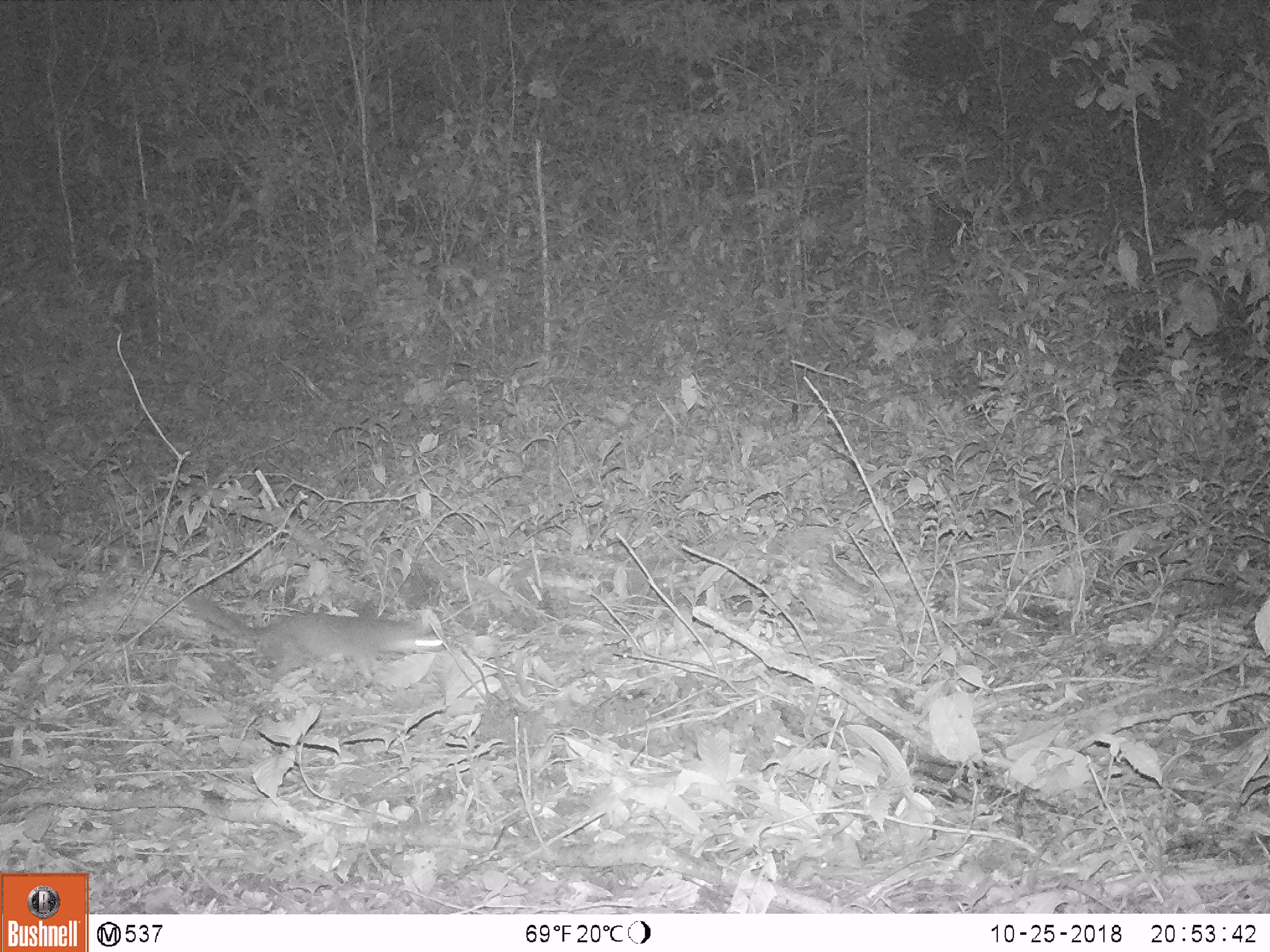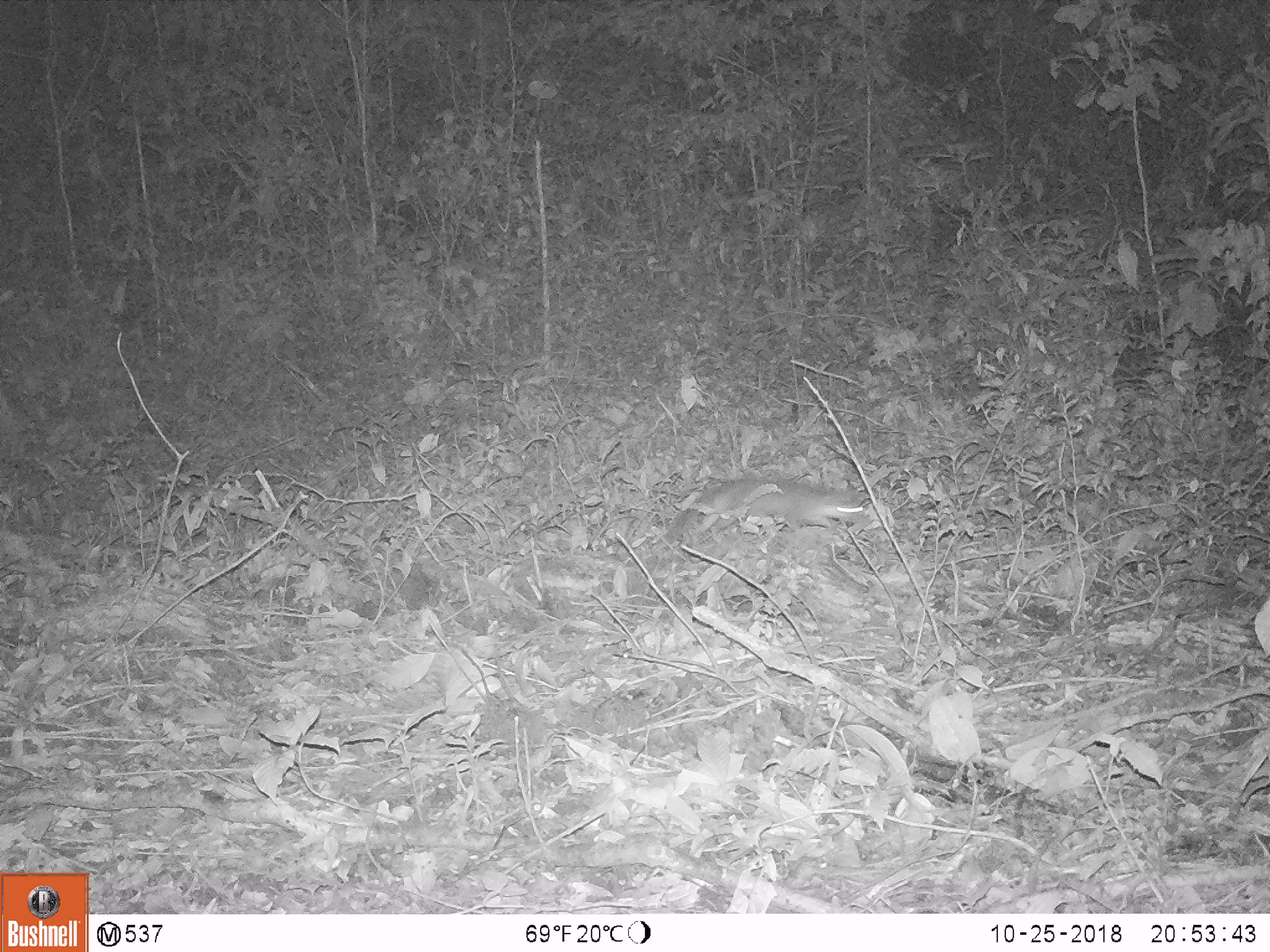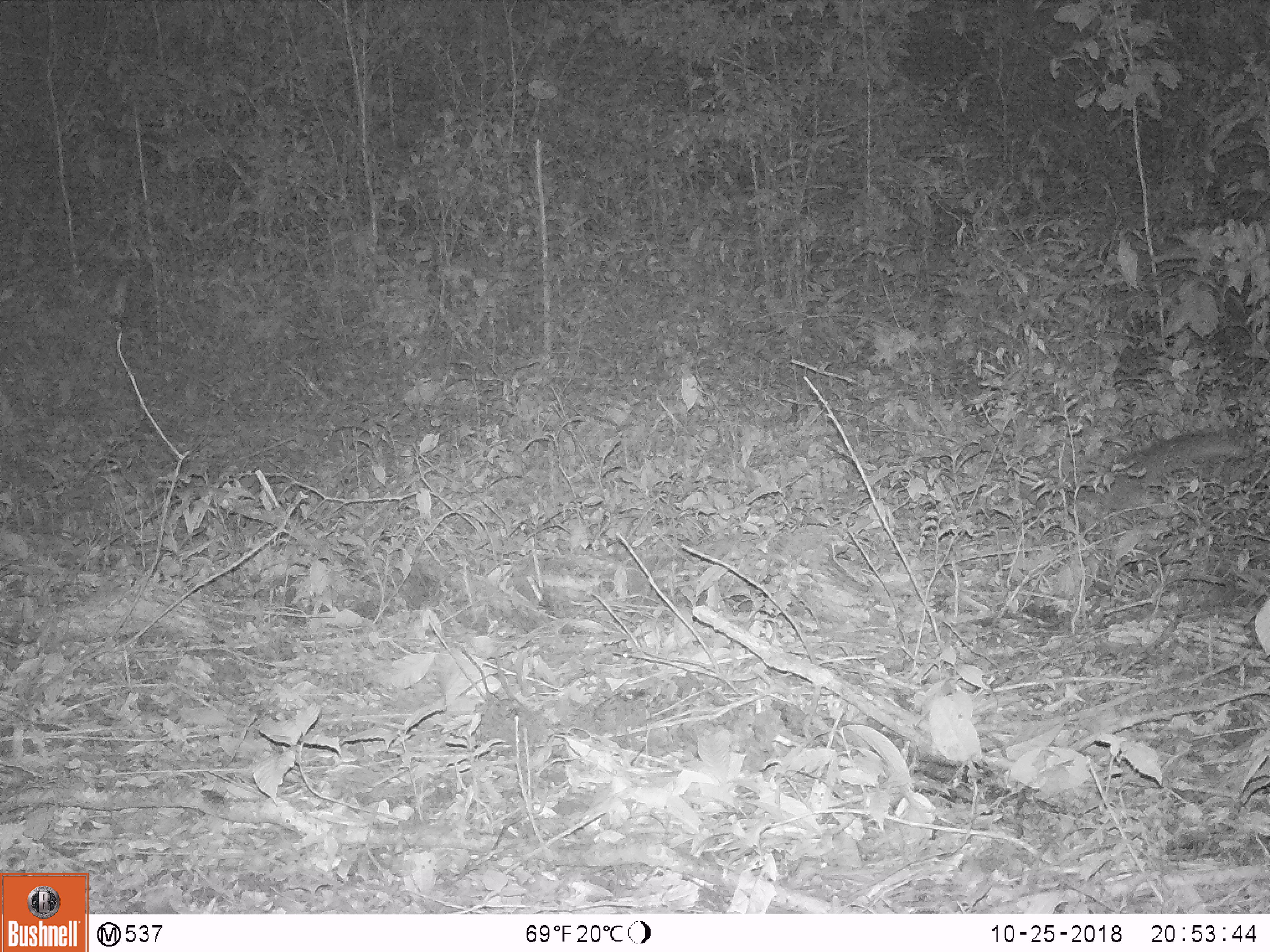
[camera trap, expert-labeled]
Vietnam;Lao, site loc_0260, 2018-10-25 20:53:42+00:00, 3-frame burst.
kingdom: Animalia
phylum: Chordata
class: Mammalia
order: Carnivora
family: Mustelidae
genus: Melogale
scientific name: Melogale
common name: ferret badger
Ferret badger (Melogale). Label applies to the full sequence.